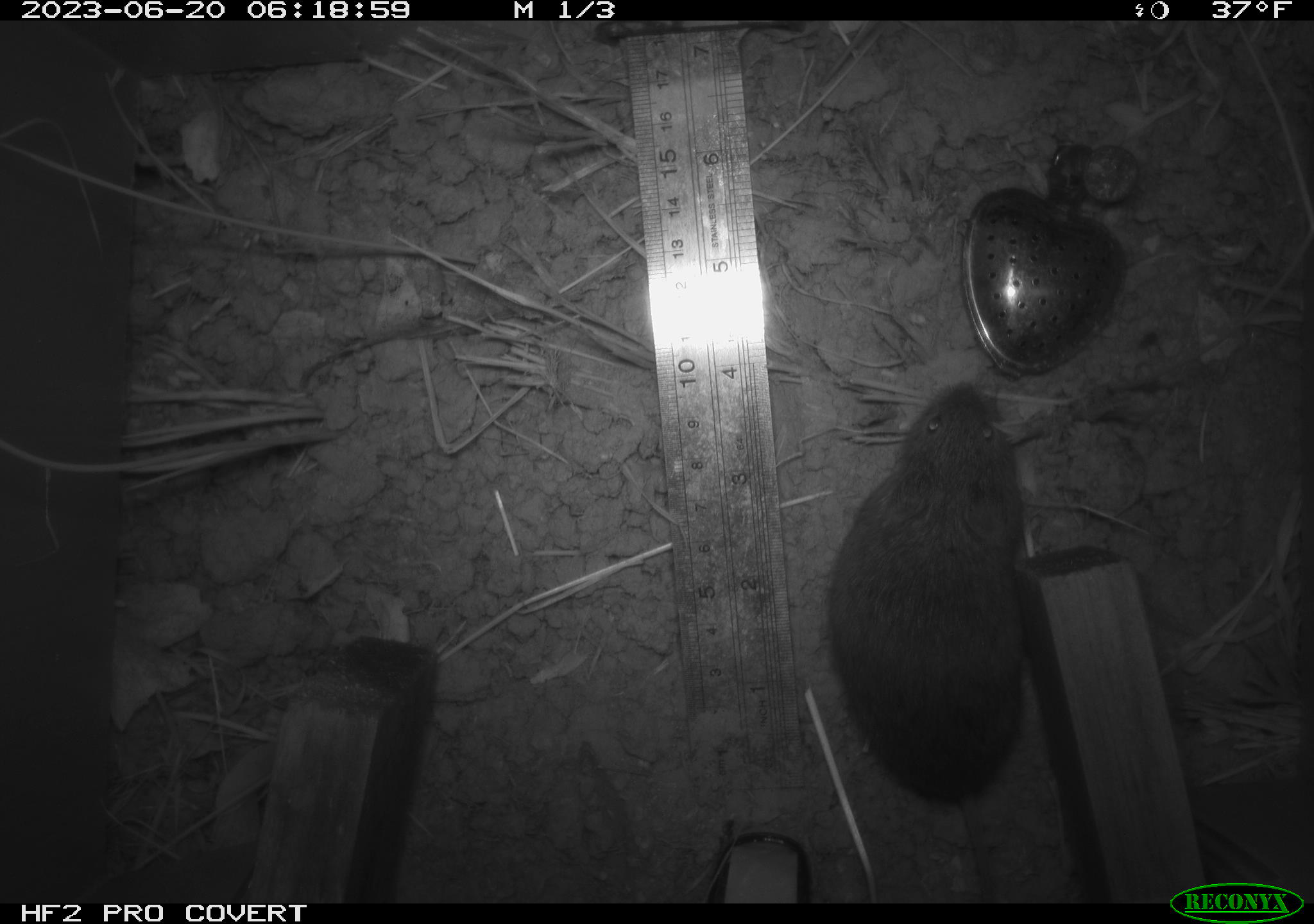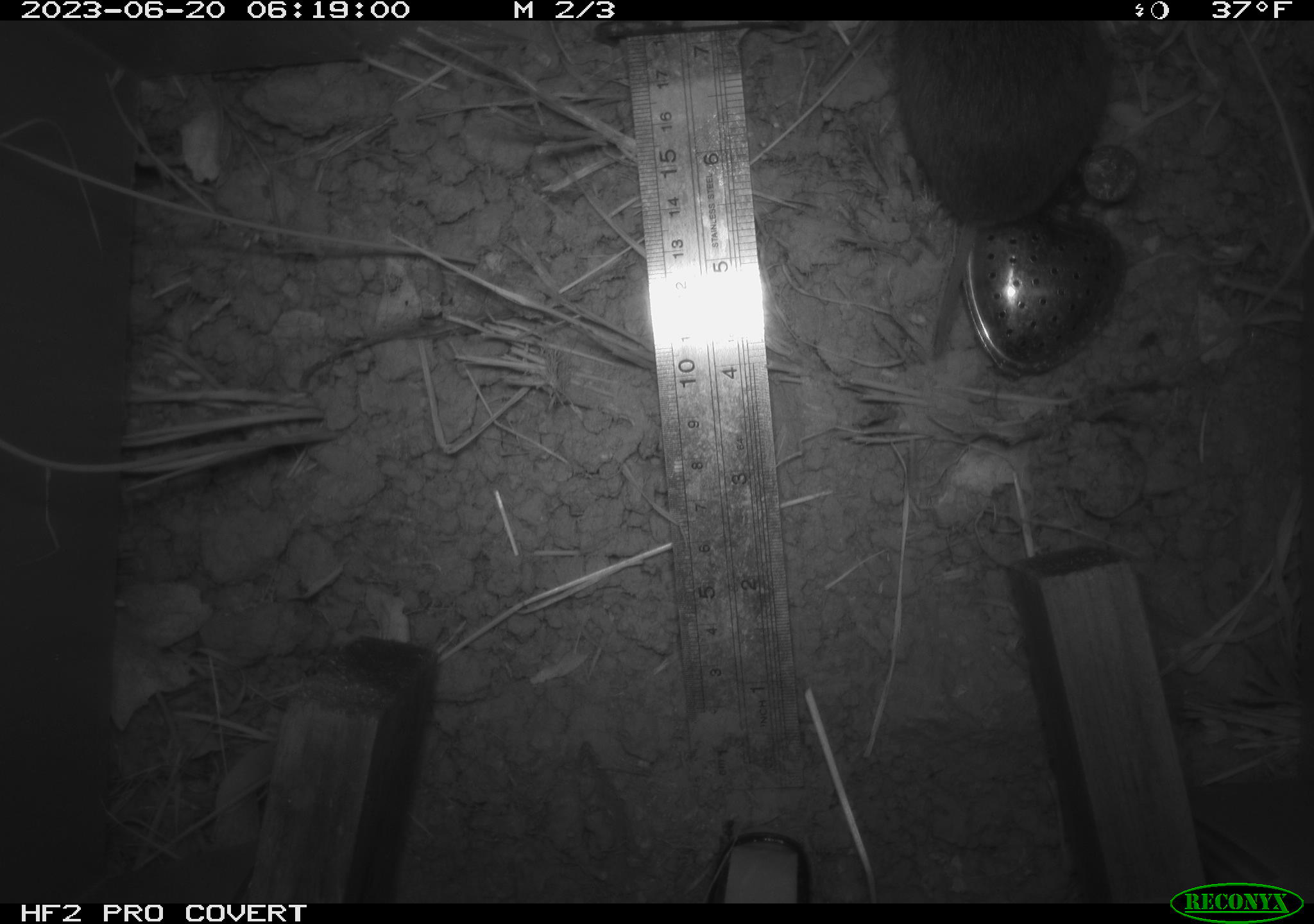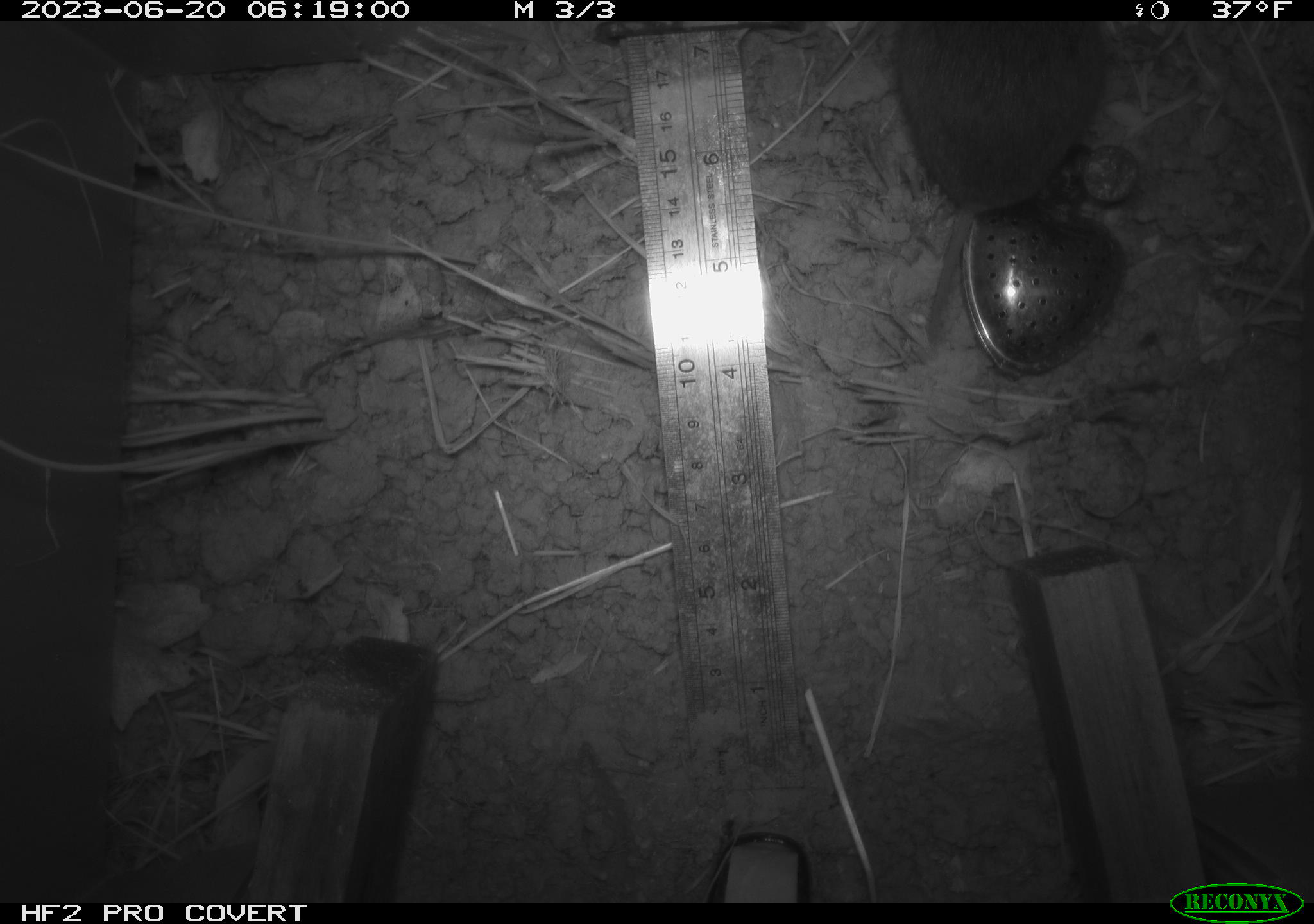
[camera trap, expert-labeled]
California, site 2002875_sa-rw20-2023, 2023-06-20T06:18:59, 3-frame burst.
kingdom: Animalia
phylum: Chordata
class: Mammalia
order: Rodentia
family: Cricetidae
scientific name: Arvicolinae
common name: voles, lemmings, and muskrats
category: arvicolinae subfamily